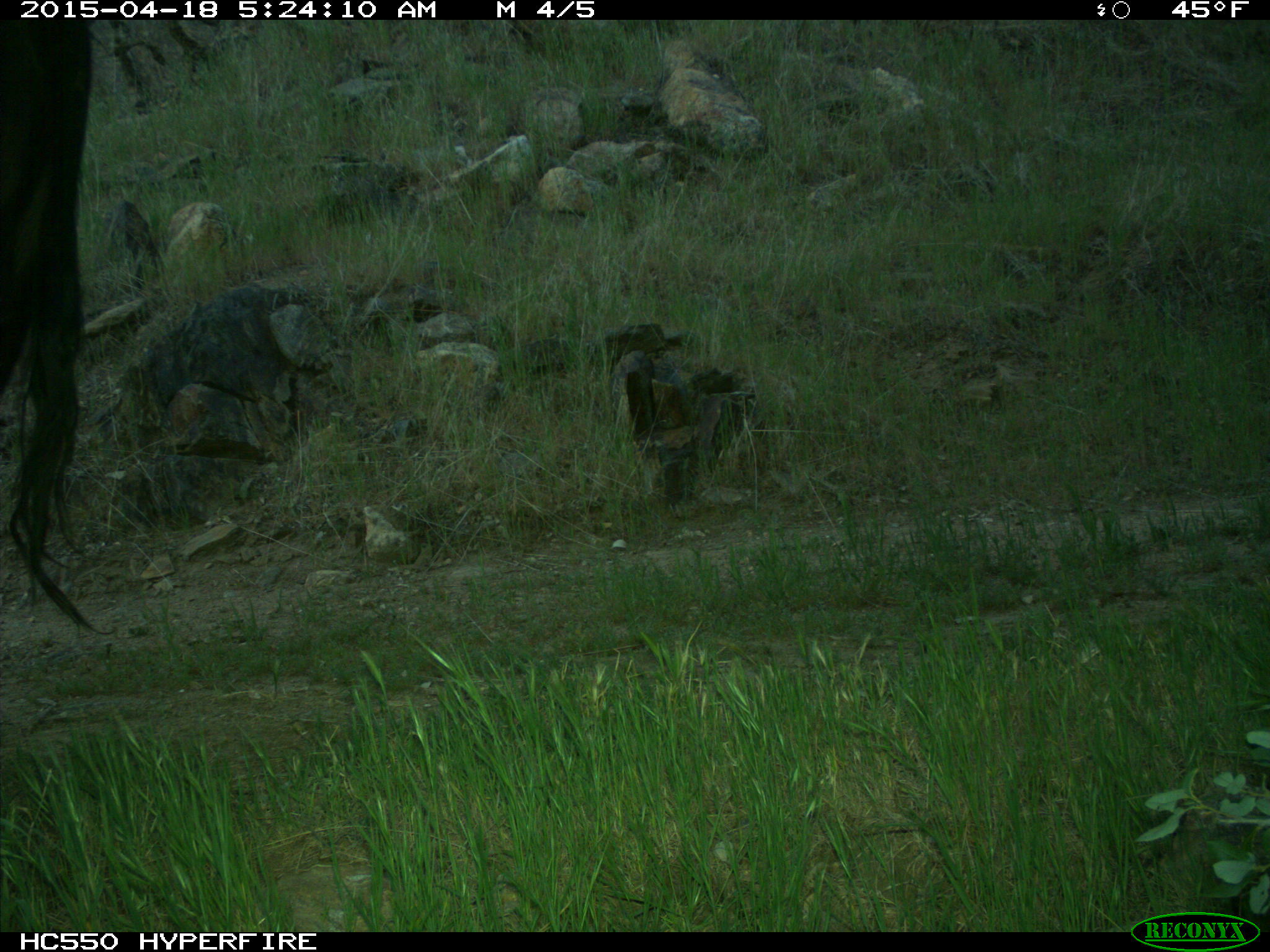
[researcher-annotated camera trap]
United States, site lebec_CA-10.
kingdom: Animalia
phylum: Chordata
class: Mammalia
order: Artiodactyla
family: Bovidae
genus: Bos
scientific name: Bos taurus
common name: domestic cow